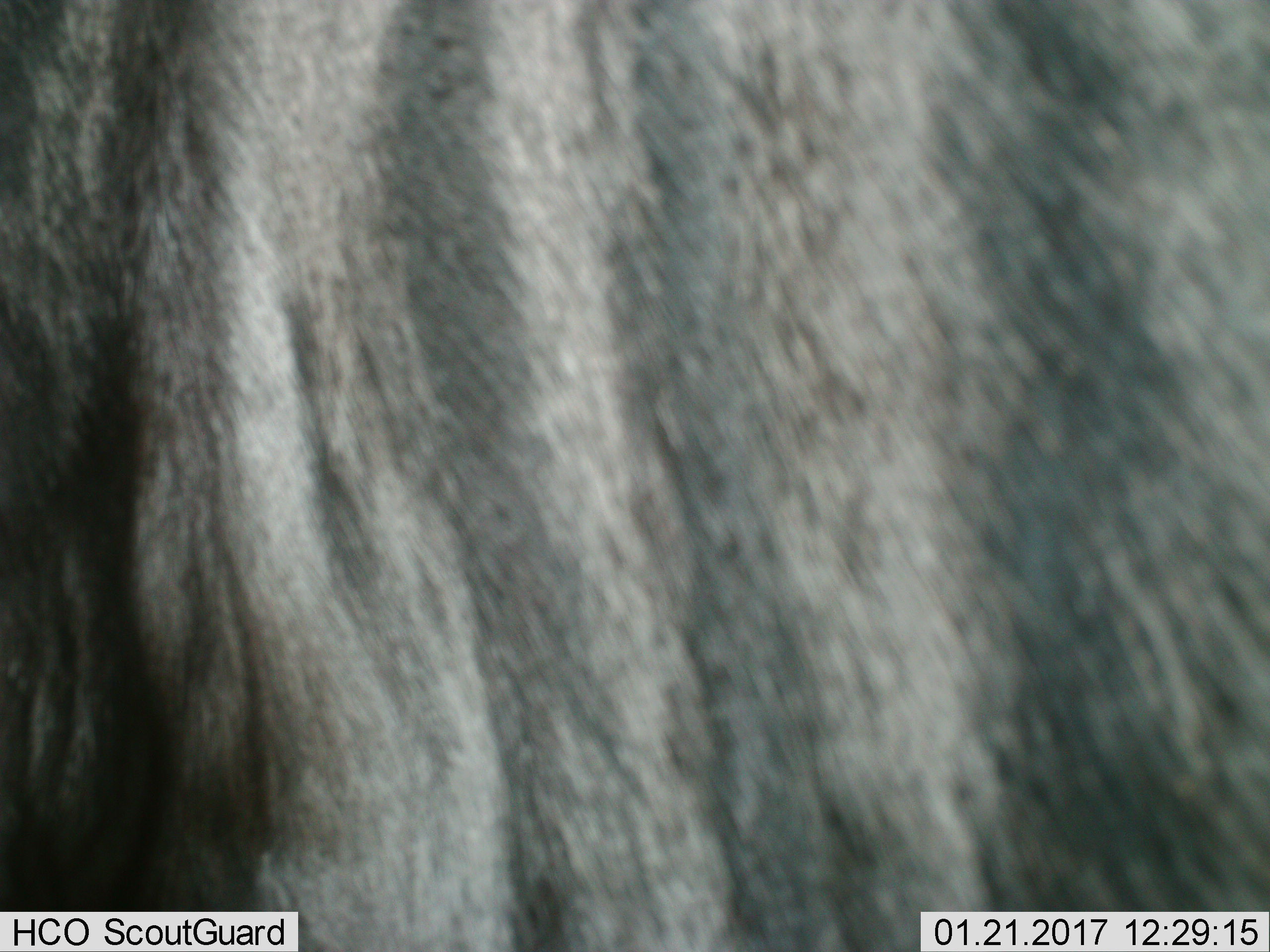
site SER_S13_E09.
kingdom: Animalia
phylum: Chordata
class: Mammalia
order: Artiodactyla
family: Bovidae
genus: Connochaetes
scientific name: Connochaetes taurinus taurinus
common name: blue wildebeest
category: wildebeestblue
Wildebeestblue (blue wildebeest) (Connochaetes taurinus taurinus), count 1. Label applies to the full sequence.